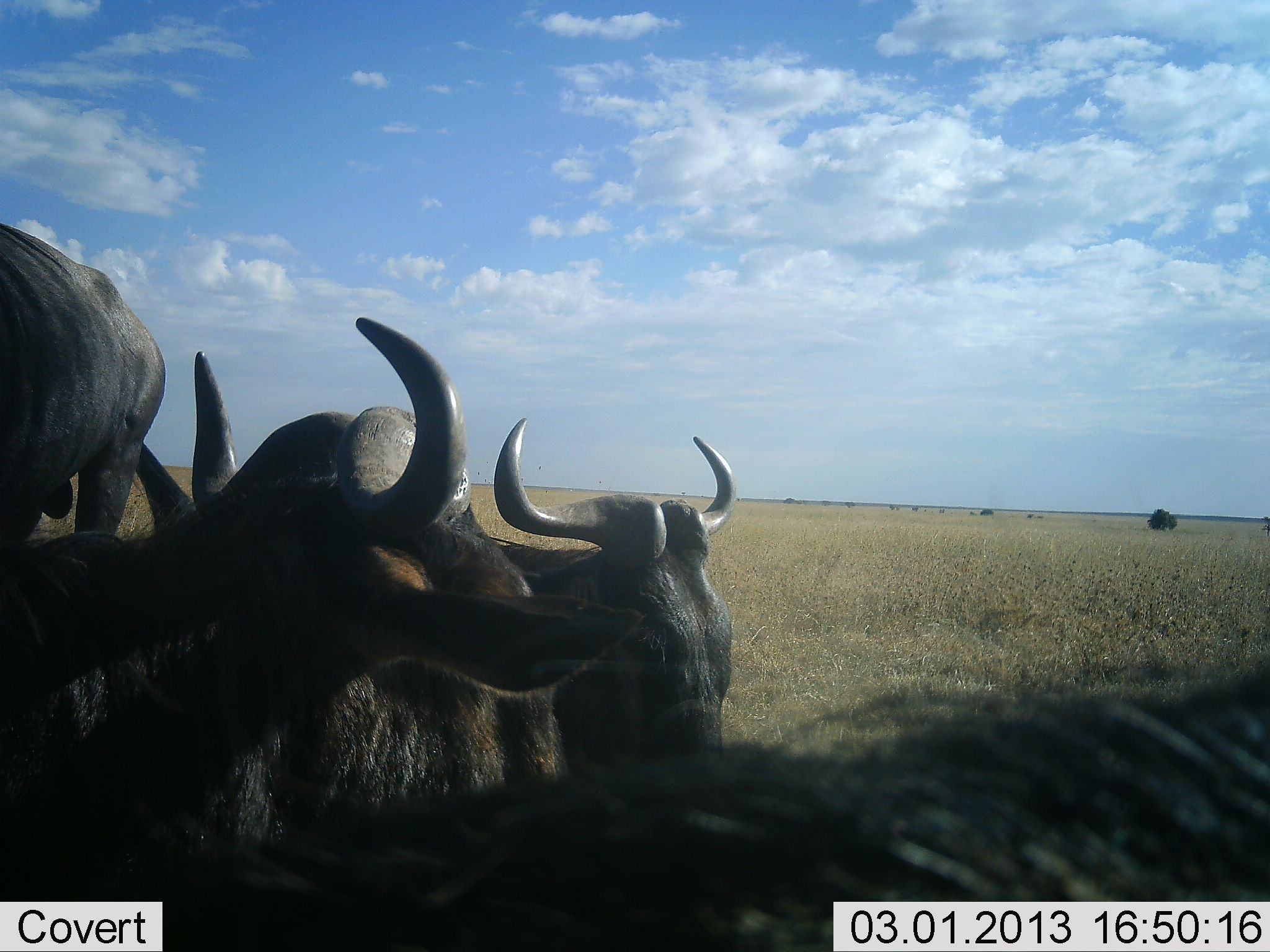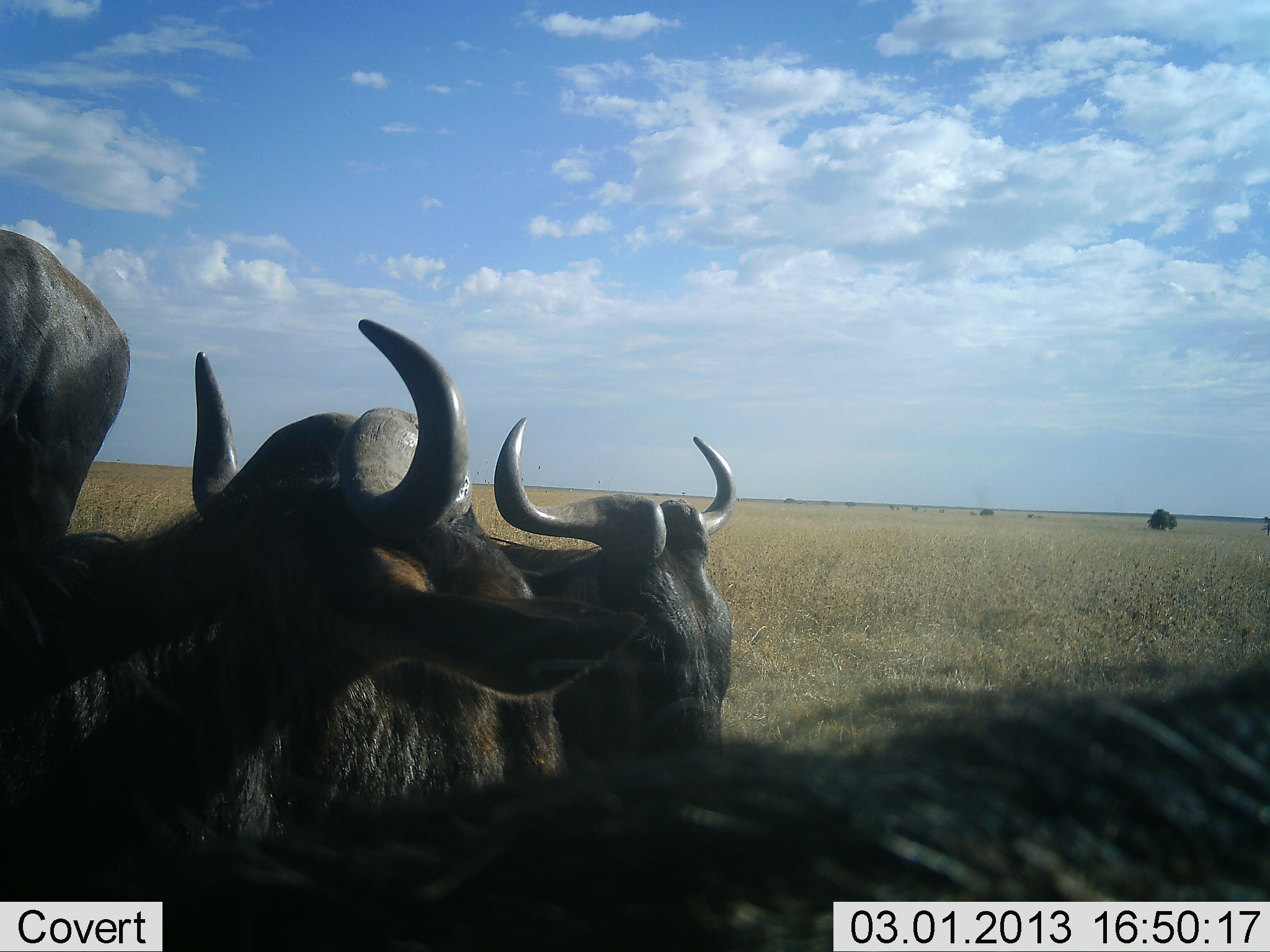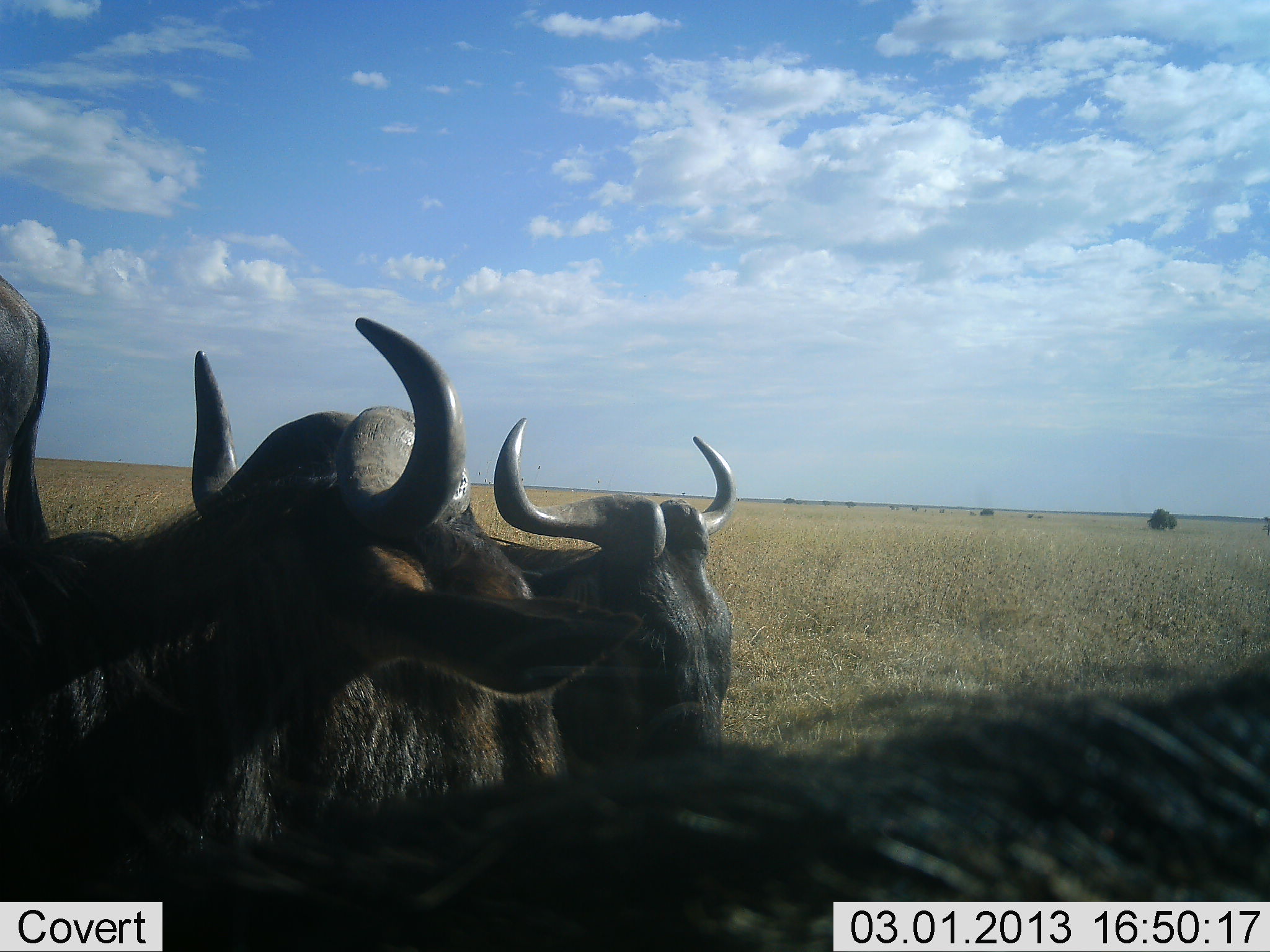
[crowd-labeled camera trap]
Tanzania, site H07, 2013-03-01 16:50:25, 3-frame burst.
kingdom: Animalia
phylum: Chordata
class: Mammalia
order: Artiodactyla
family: Bovidae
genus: Connochaetes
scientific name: Connochaetes taurinus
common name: blue wildebeest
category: wildebeest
Wildebeest (blue wildebeest) (Connochaetes taurinus), count 4. Behavior (volunteer vote fractions): standing 53%, resting 68%, moving 21%, interacting 11%. Young present (vote fraction): 0%. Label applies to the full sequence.